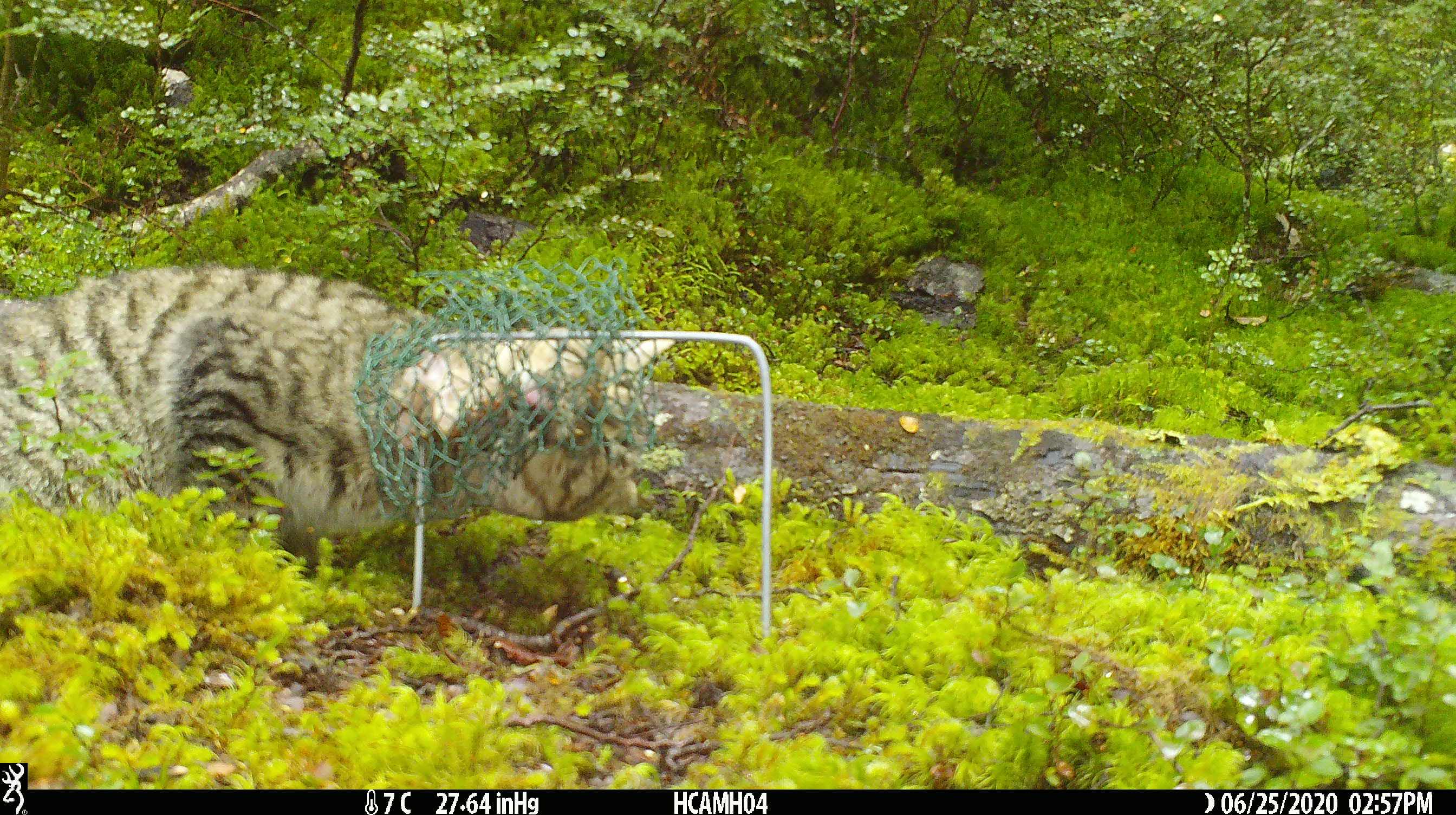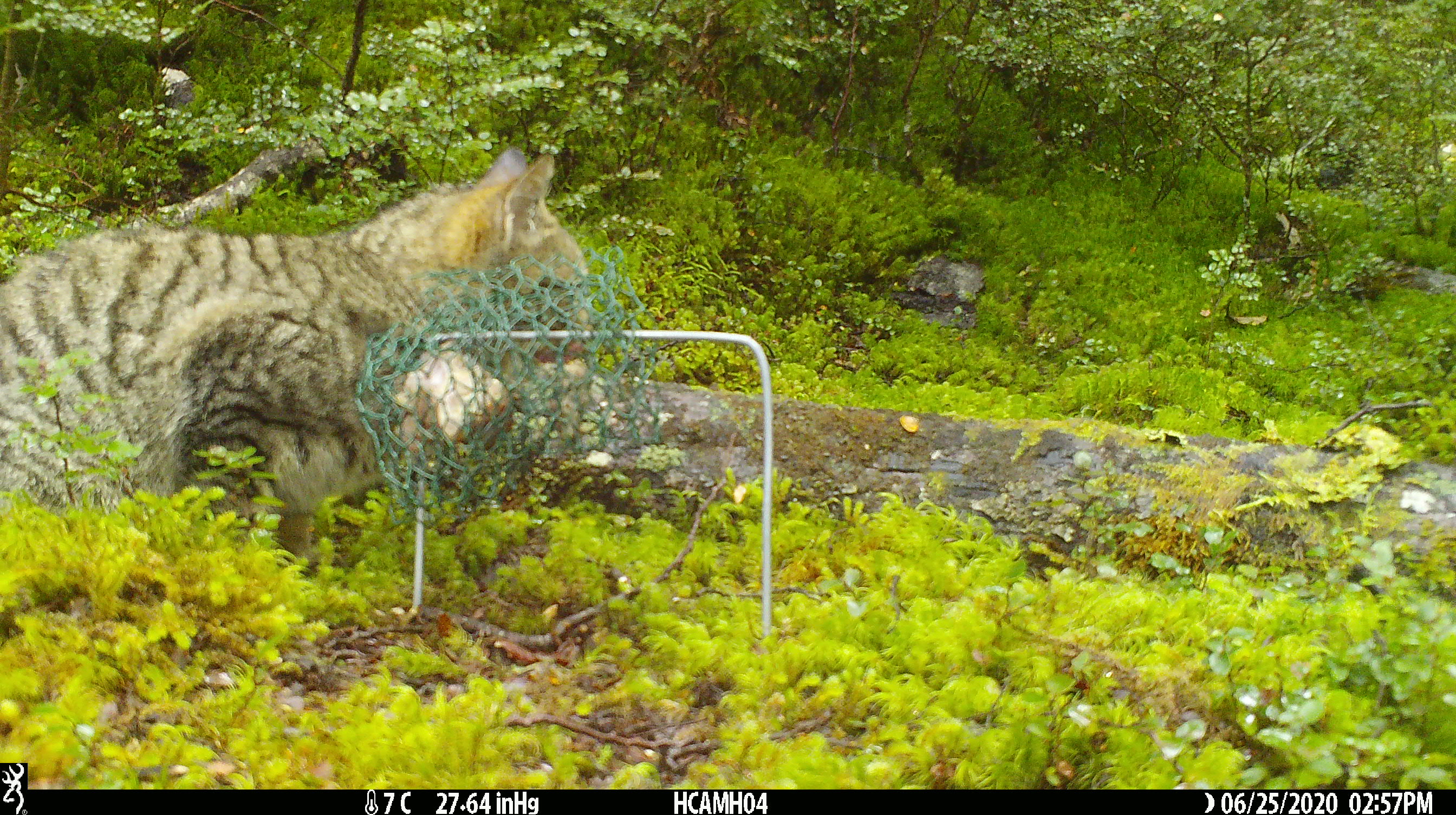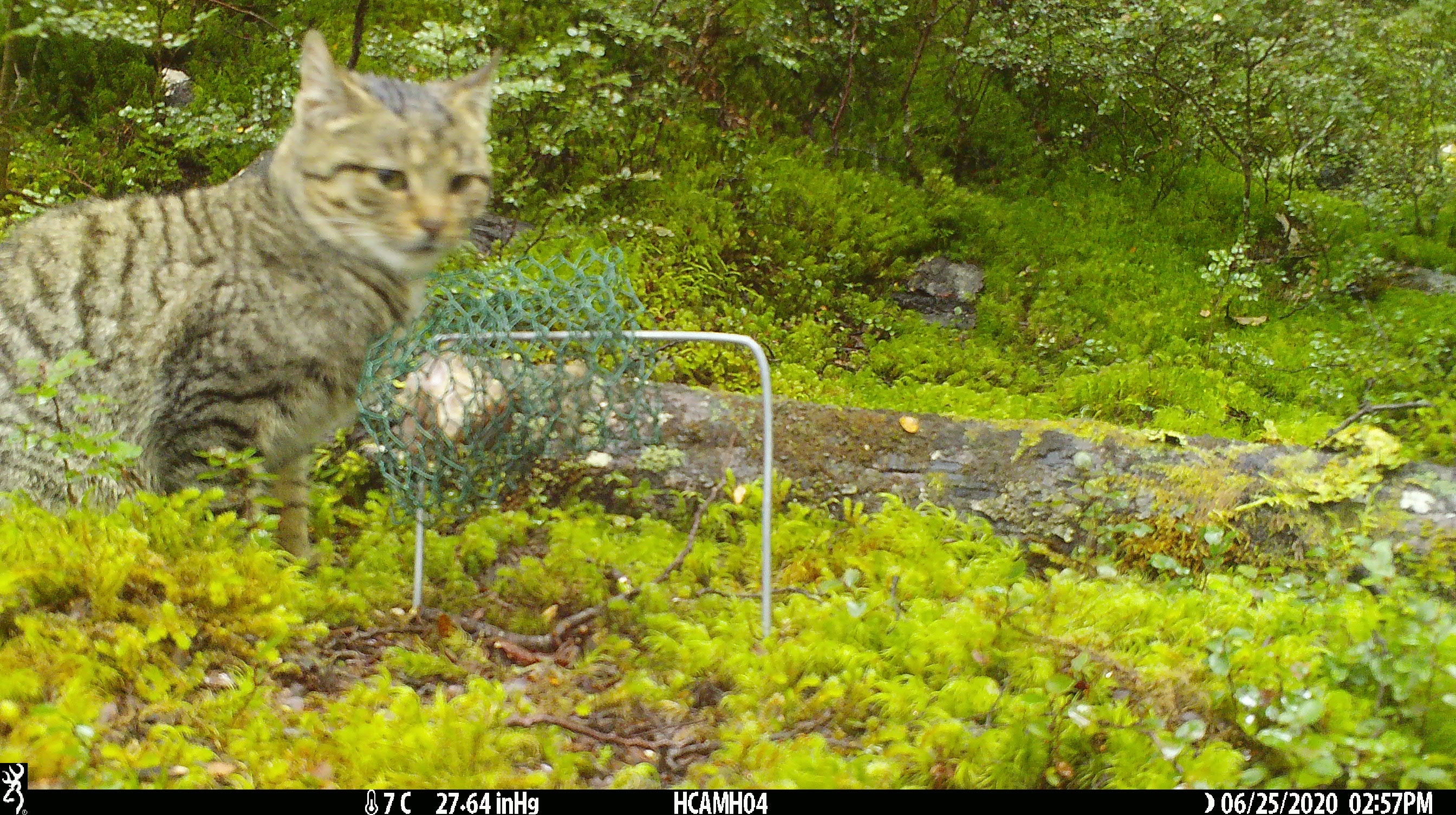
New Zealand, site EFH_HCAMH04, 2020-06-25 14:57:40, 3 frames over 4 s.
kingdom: Animalia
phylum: Chordata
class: Mammalia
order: Carnivora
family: Felidae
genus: Felis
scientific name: Felis catus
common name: domestic cat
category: cat